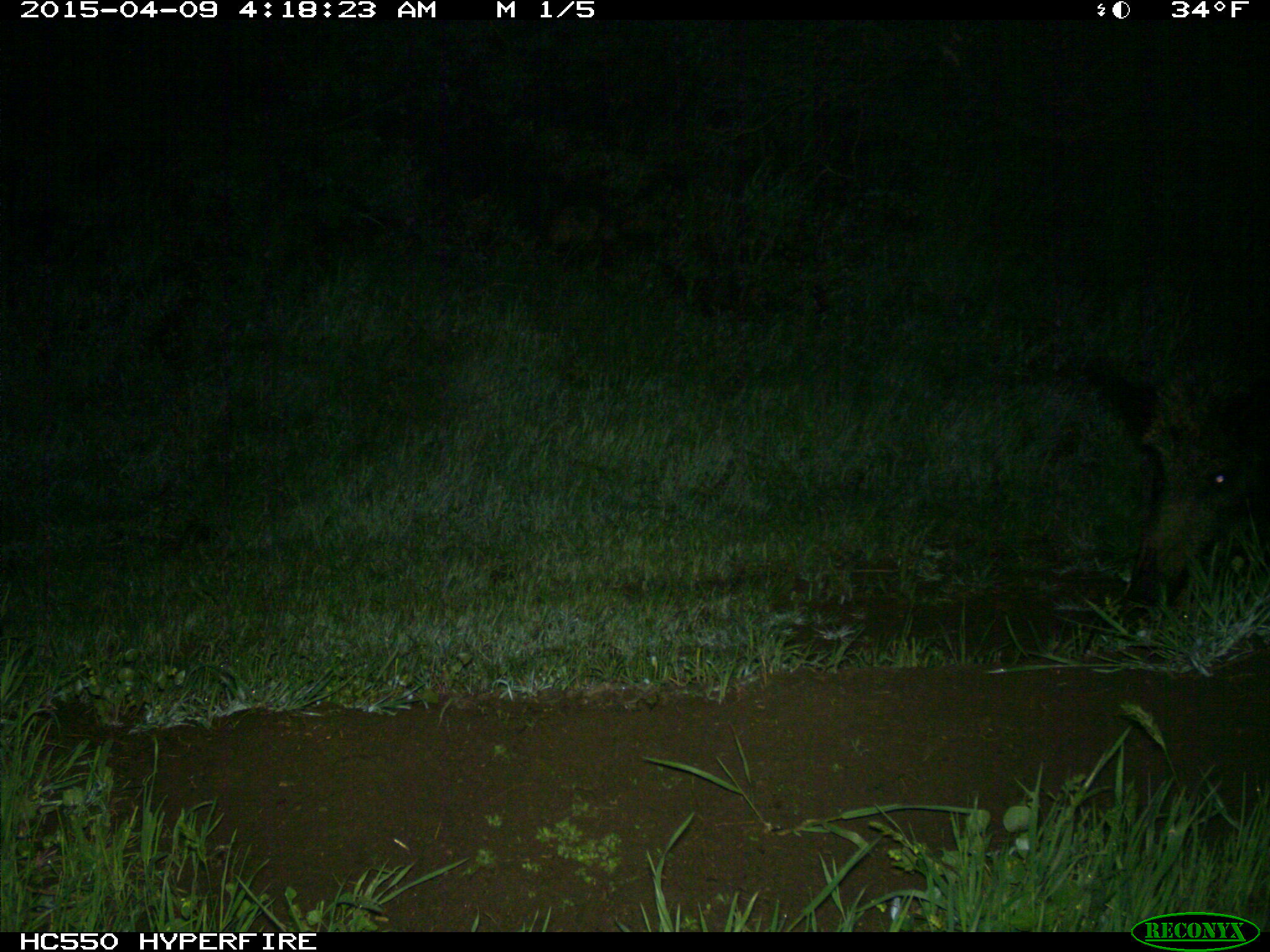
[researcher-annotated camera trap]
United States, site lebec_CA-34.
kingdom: Animalia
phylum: Chordata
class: Mammalia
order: Artiodactyla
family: Suidae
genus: Sus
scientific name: Sus scrofa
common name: wild boar